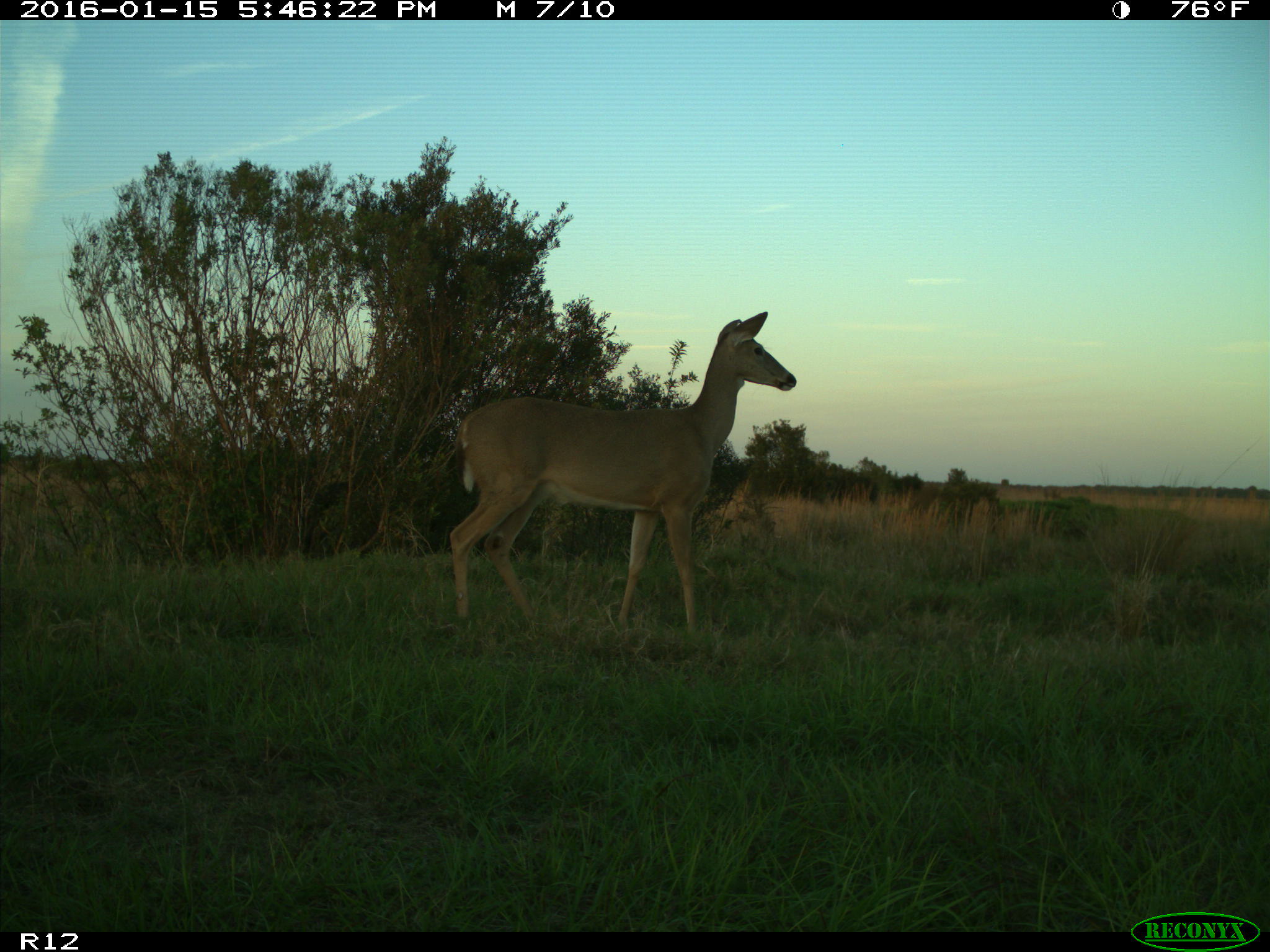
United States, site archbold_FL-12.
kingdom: Animalia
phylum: Chordata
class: Mammalia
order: Artiodactyla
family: Cervidae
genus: Odocoileus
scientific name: Odocoileus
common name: deer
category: unidentified deer